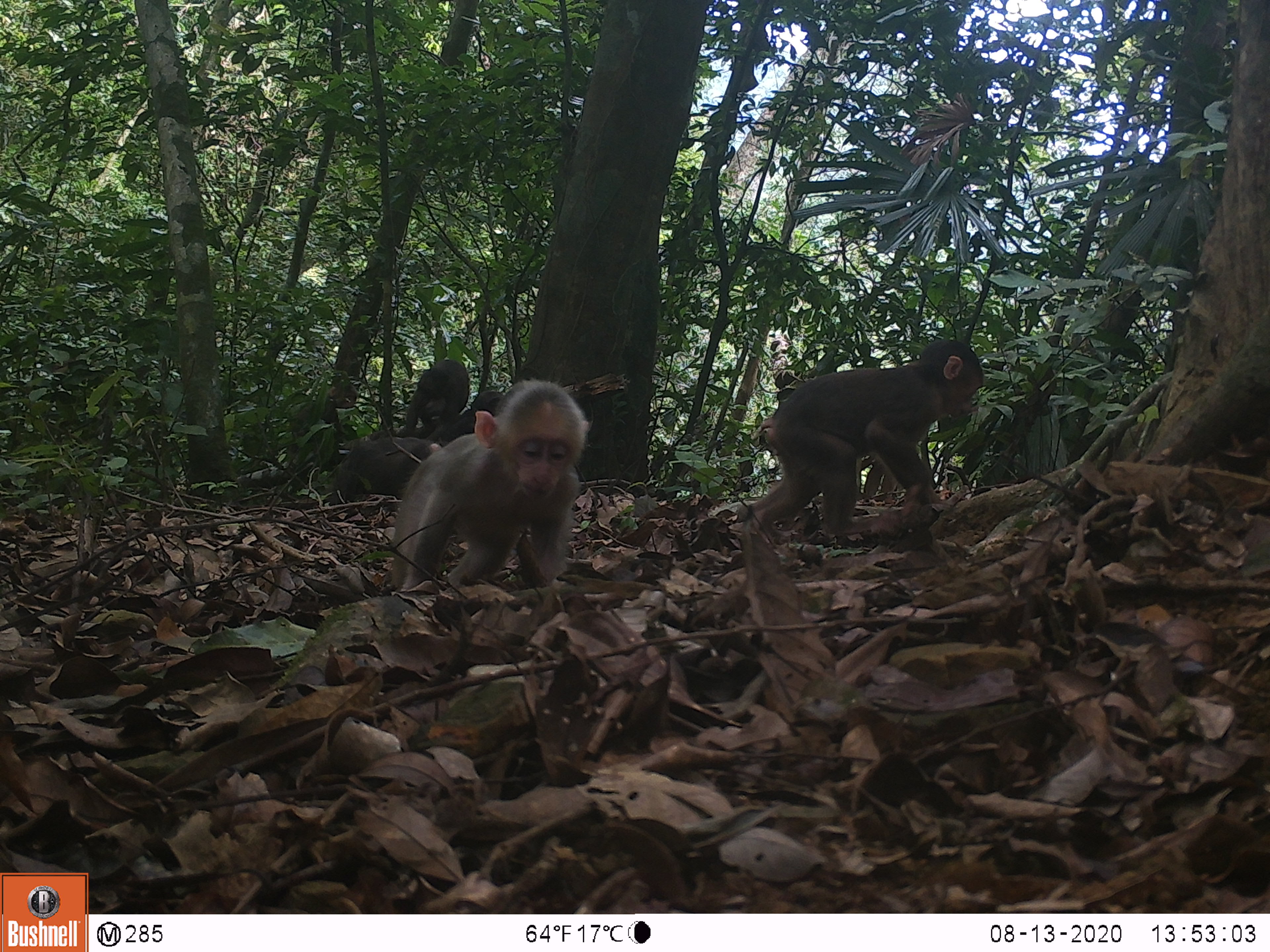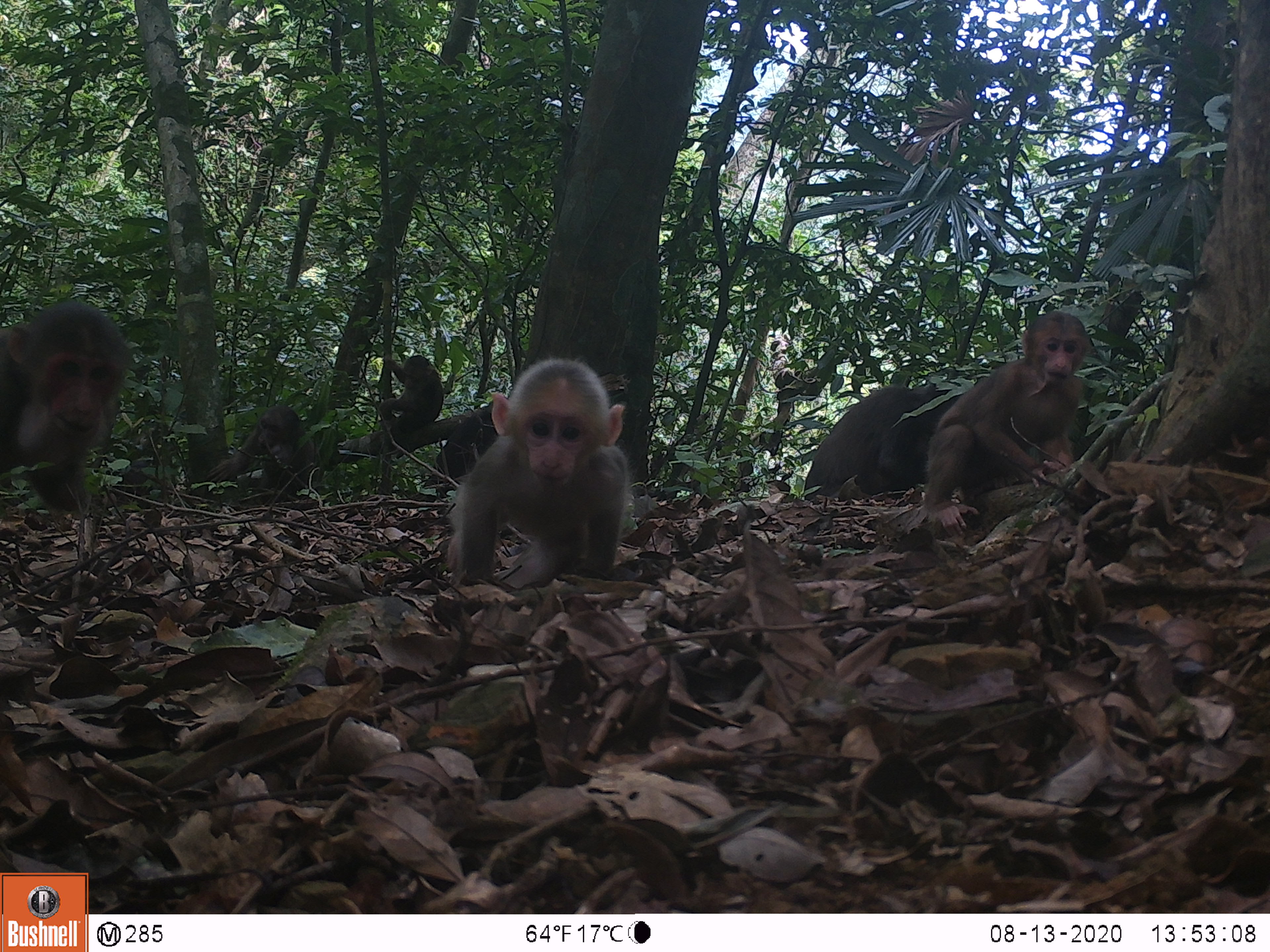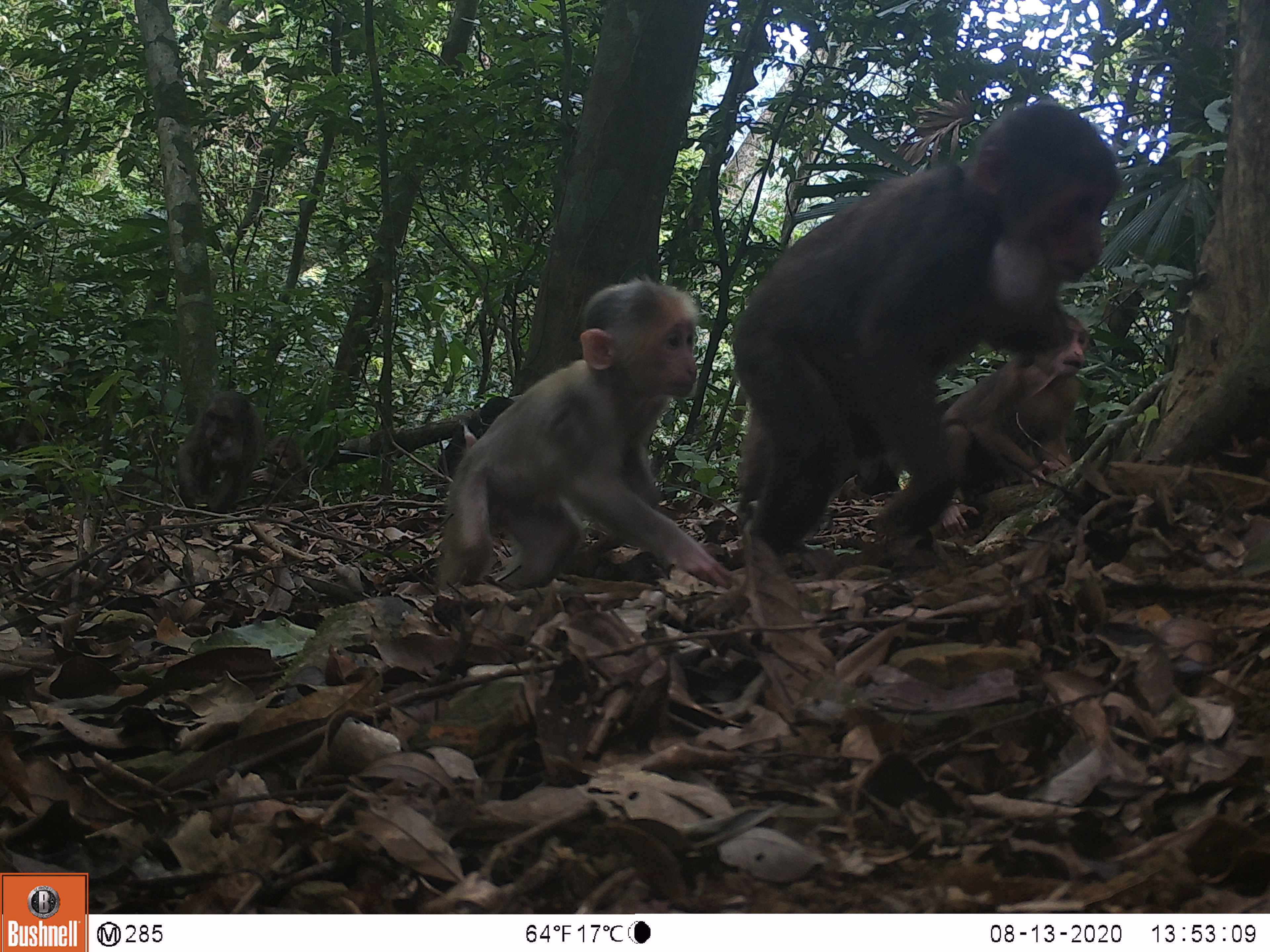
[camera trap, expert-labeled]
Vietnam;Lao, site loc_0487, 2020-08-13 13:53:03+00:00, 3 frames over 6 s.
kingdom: Animalia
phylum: Chordata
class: Mammalia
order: Primates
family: Cercopithecidae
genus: Macaca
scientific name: Macaca arctoides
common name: stump-tailed macaque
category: stump tailed macaque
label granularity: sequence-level